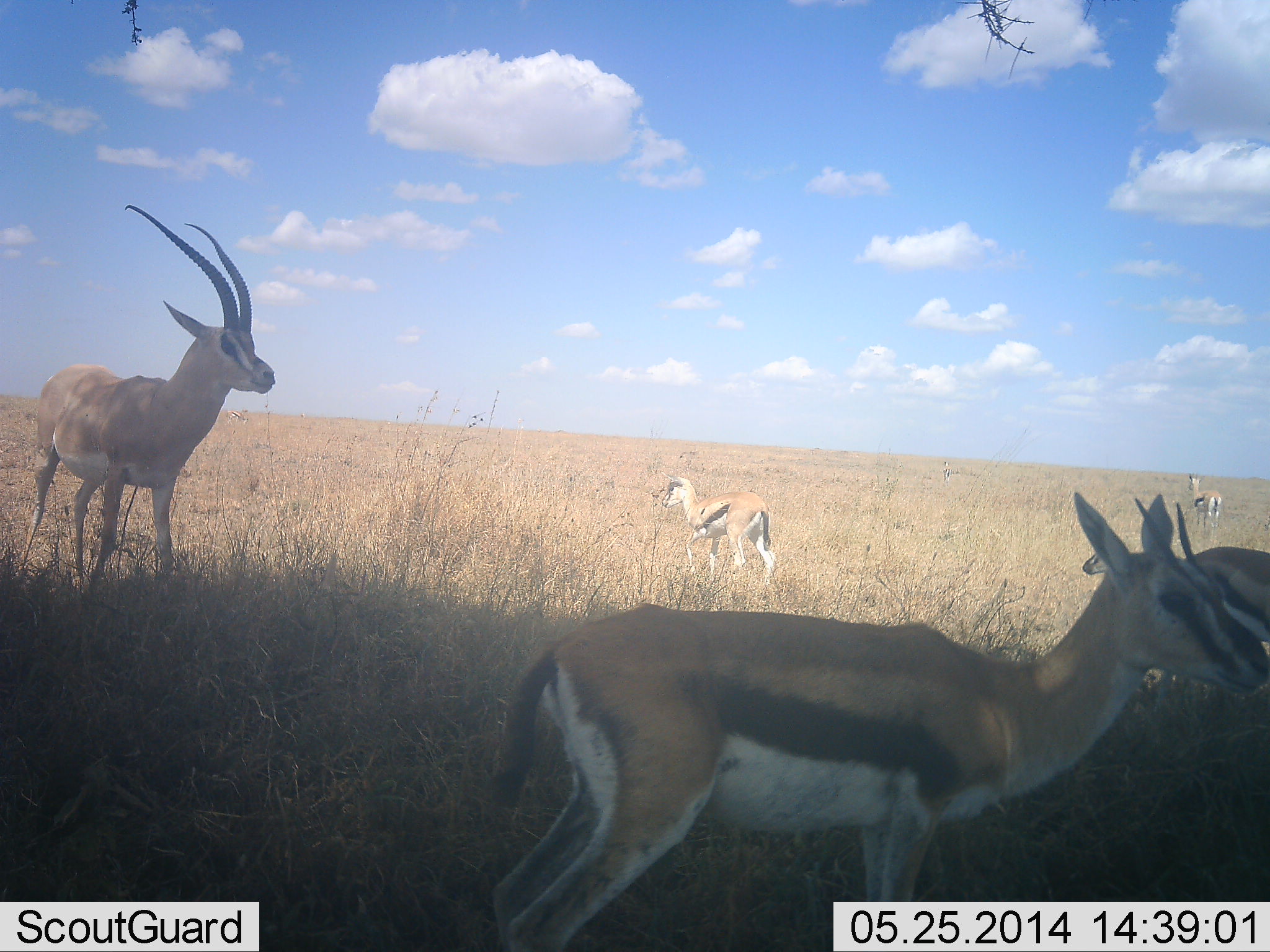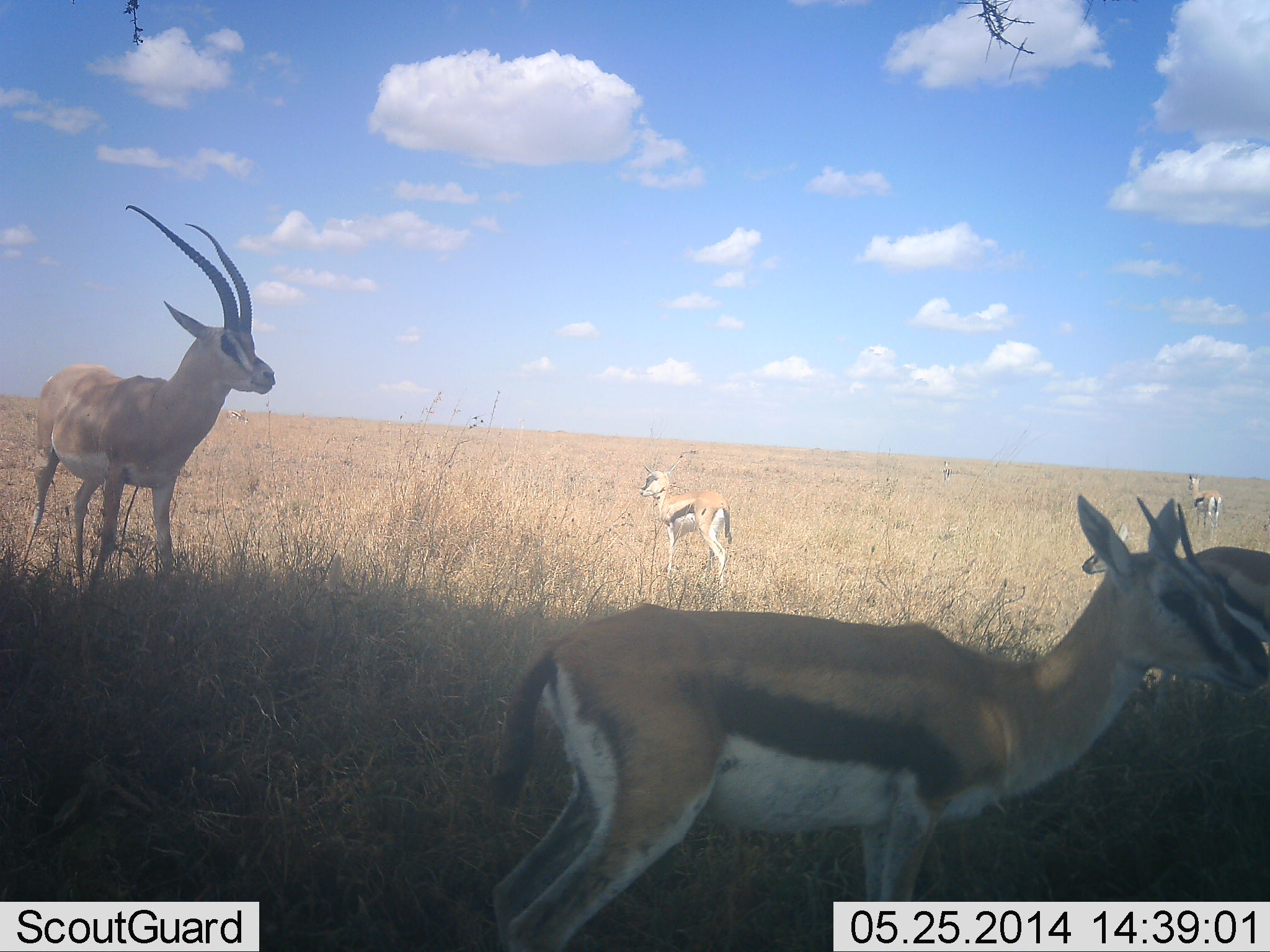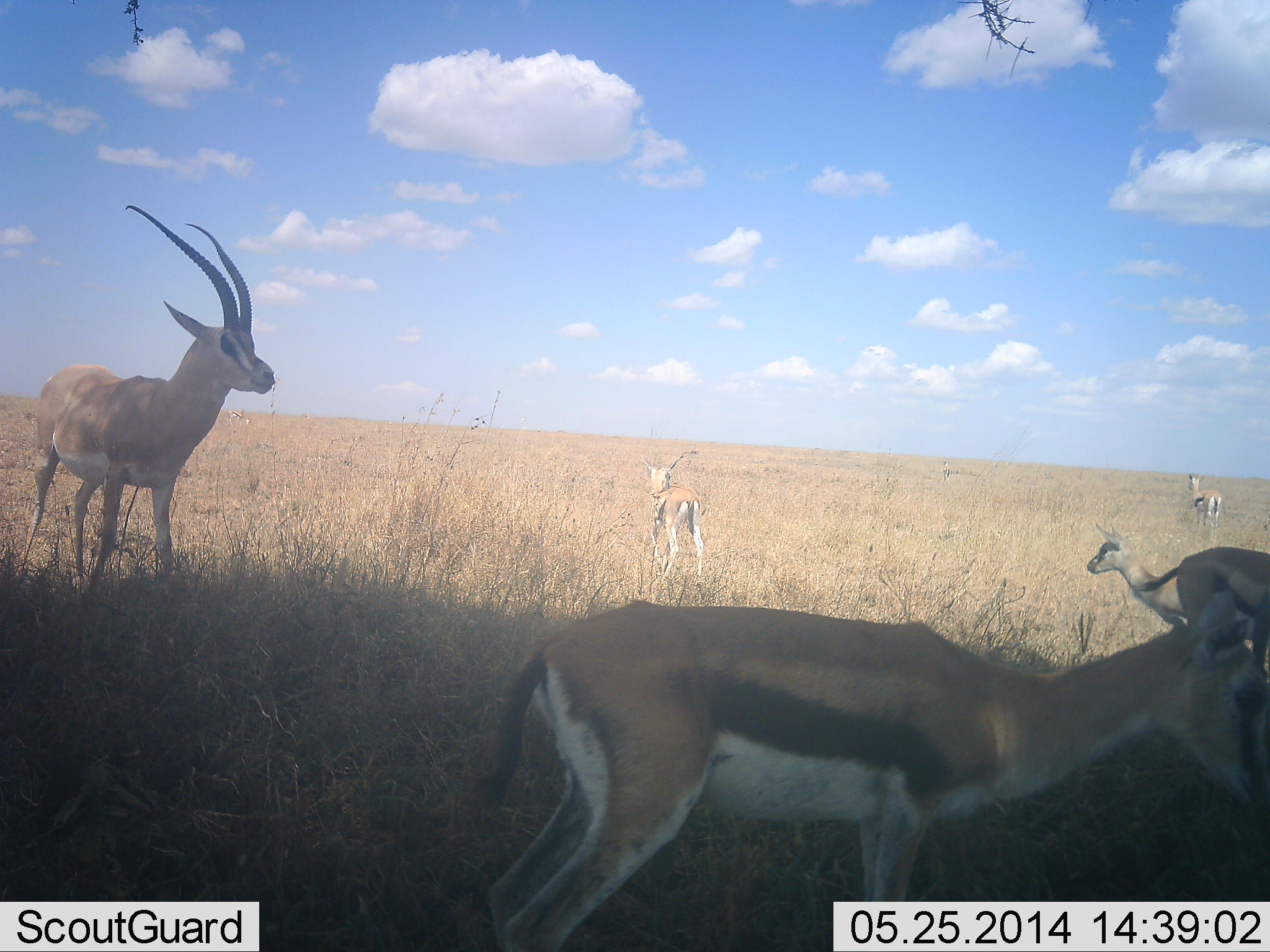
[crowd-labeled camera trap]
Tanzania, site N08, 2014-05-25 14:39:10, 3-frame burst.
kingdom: Animalia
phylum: Chordata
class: Mammalia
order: Artiodactyla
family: Bovidae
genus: Nanger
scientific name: Nanger granti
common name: grant's gazelle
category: gazellegrants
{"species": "gazellegrants (grant's gazelle) (Nanger granti)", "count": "1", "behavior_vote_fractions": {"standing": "100%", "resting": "0%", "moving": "0%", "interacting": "0%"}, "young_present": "0%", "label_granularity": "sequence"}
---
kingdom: Animalia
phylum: Chordata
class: Mammalia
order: Artiodactyla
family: Bovidae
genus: Eudorcas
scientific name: Eudorcas thomsonii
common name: thomson's gazelle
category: gazellethomsons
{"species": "gazellethomsons (thomson's gazelle) (Eudorcas thomsonii)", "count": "5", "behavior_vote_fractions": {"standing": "95%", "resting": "0%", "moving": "38%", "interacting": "0%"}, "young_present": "29%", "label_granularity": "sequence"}